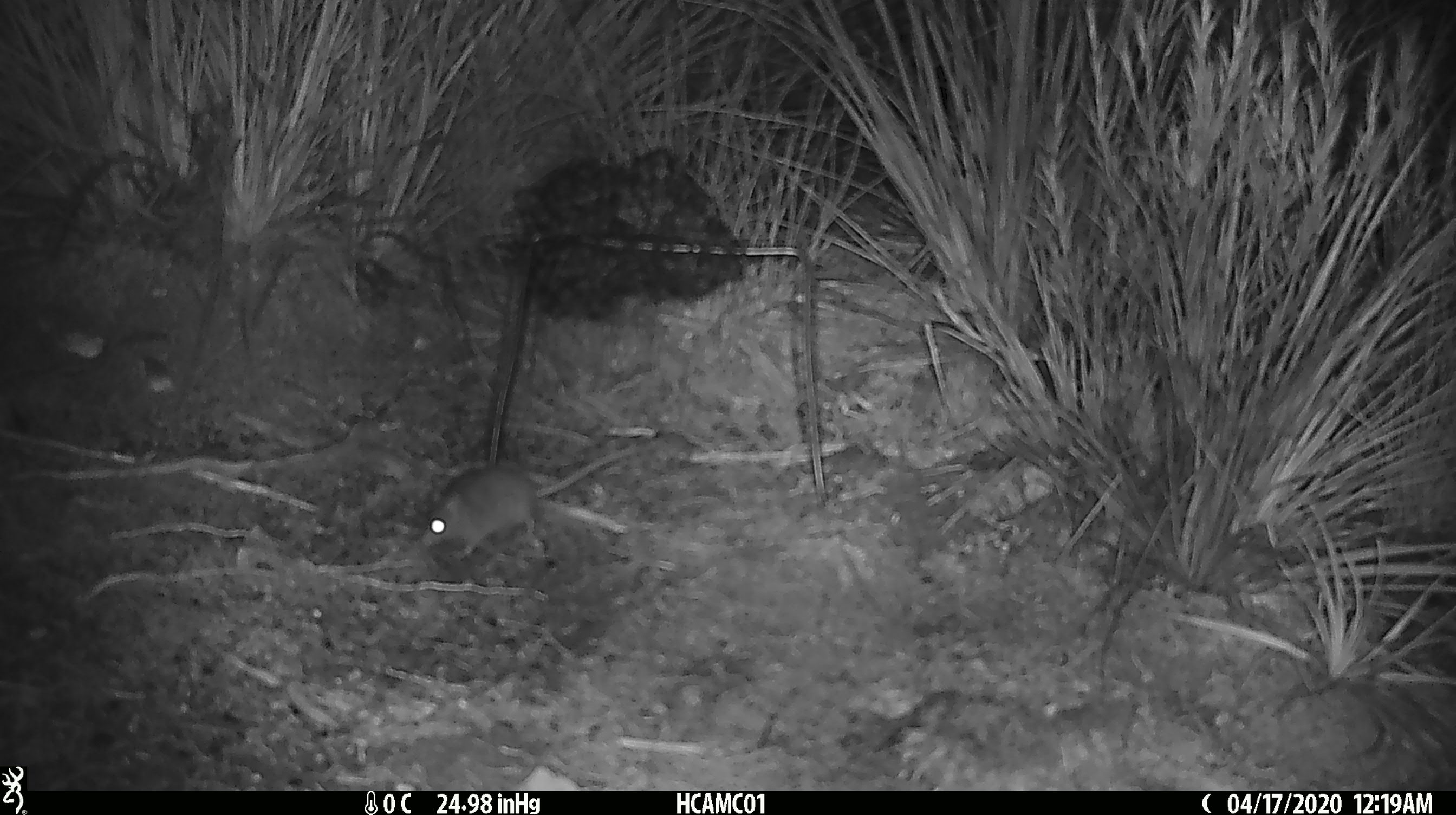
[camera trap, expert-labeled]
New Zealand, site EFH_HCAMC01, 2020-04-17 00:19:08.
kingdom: Animalia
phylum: Chordata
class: Mammalia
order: Rodentia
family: Muridae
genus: Mus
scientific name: Mus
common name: mouse